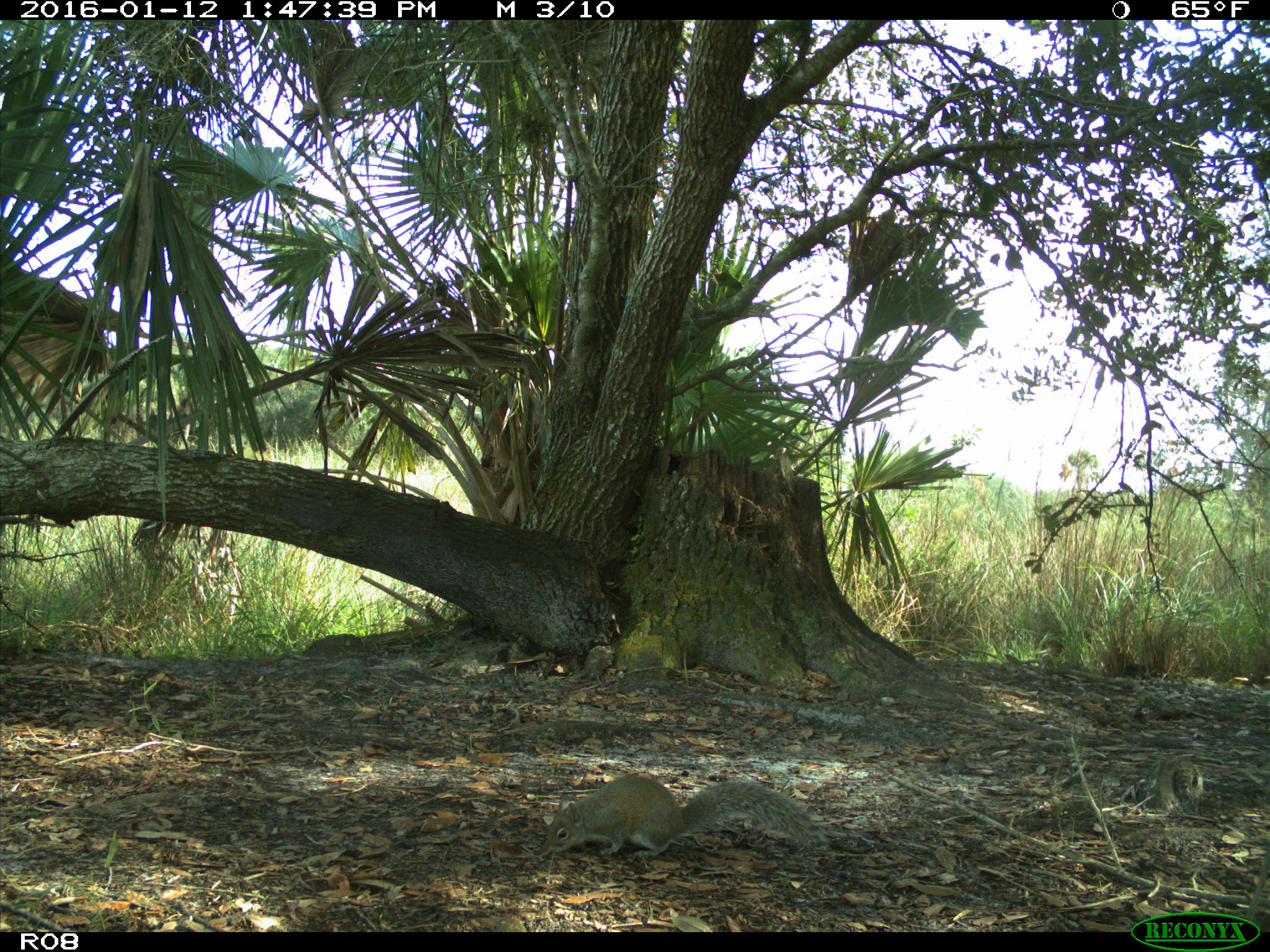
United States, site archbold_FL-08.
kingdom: Animalia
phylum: Chordata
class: Mammalia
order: Rodentia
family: Sciuridae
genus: Sciurus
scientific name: Sciurus carolinensis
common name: eastern gray squirrel